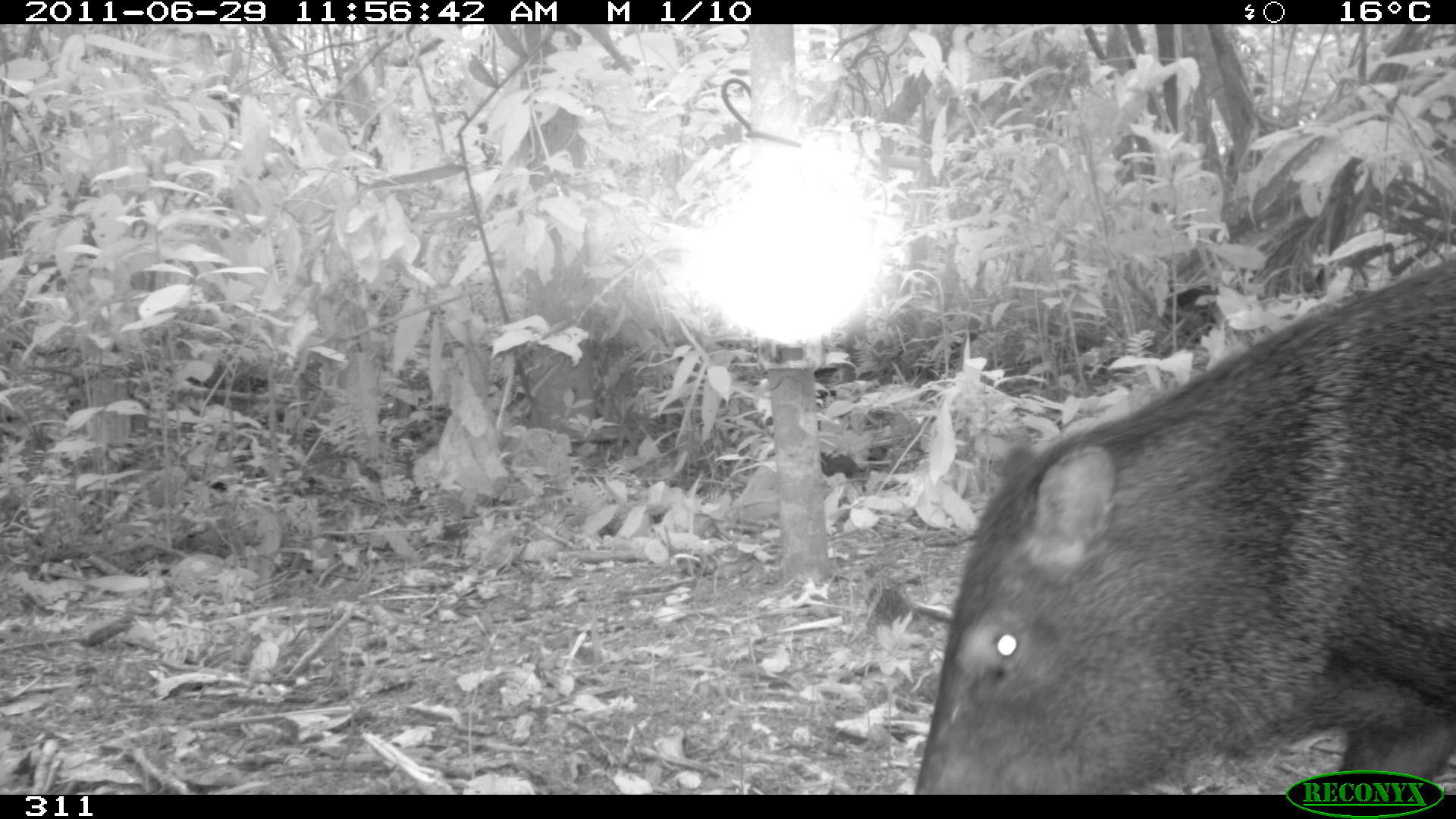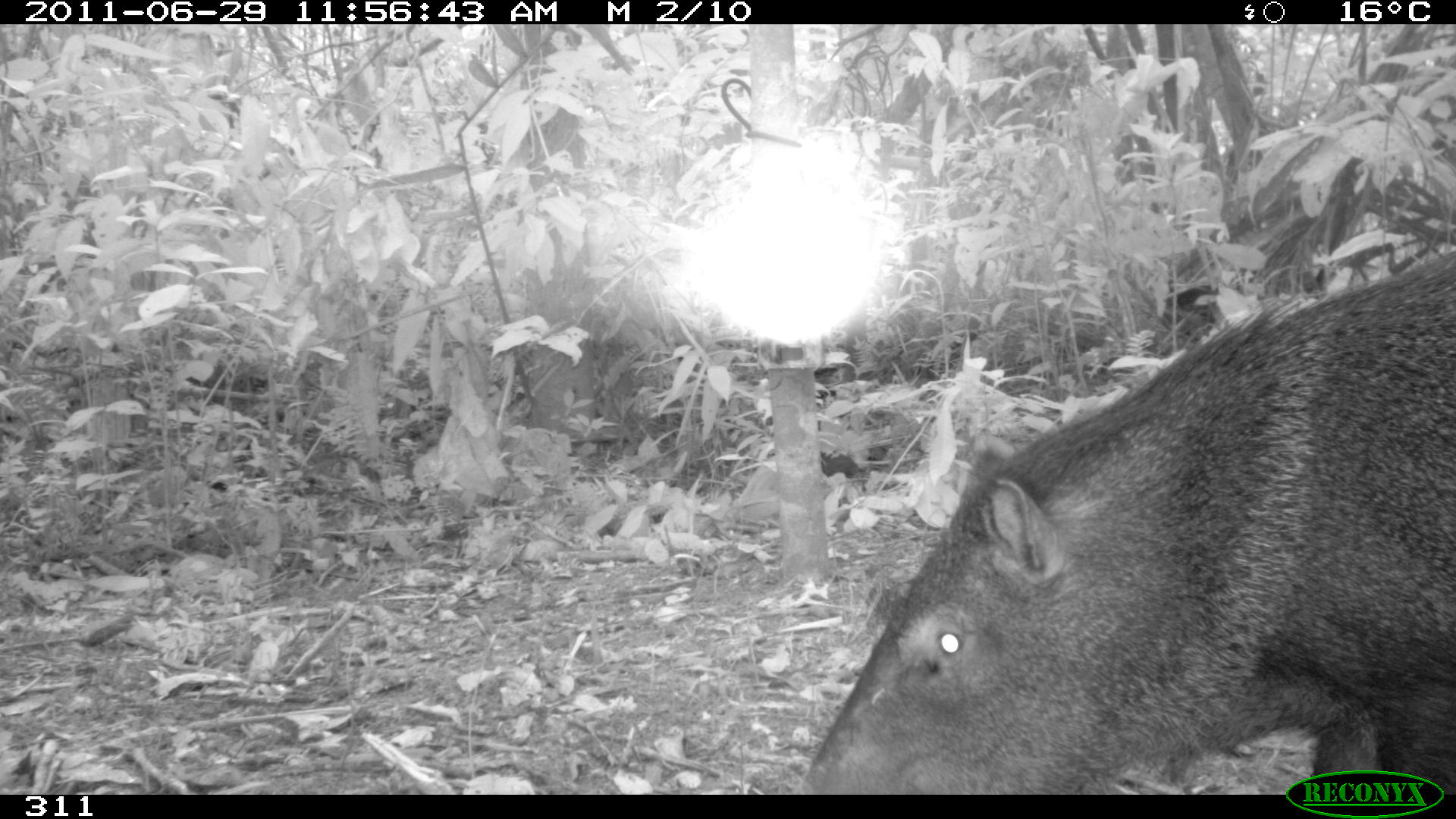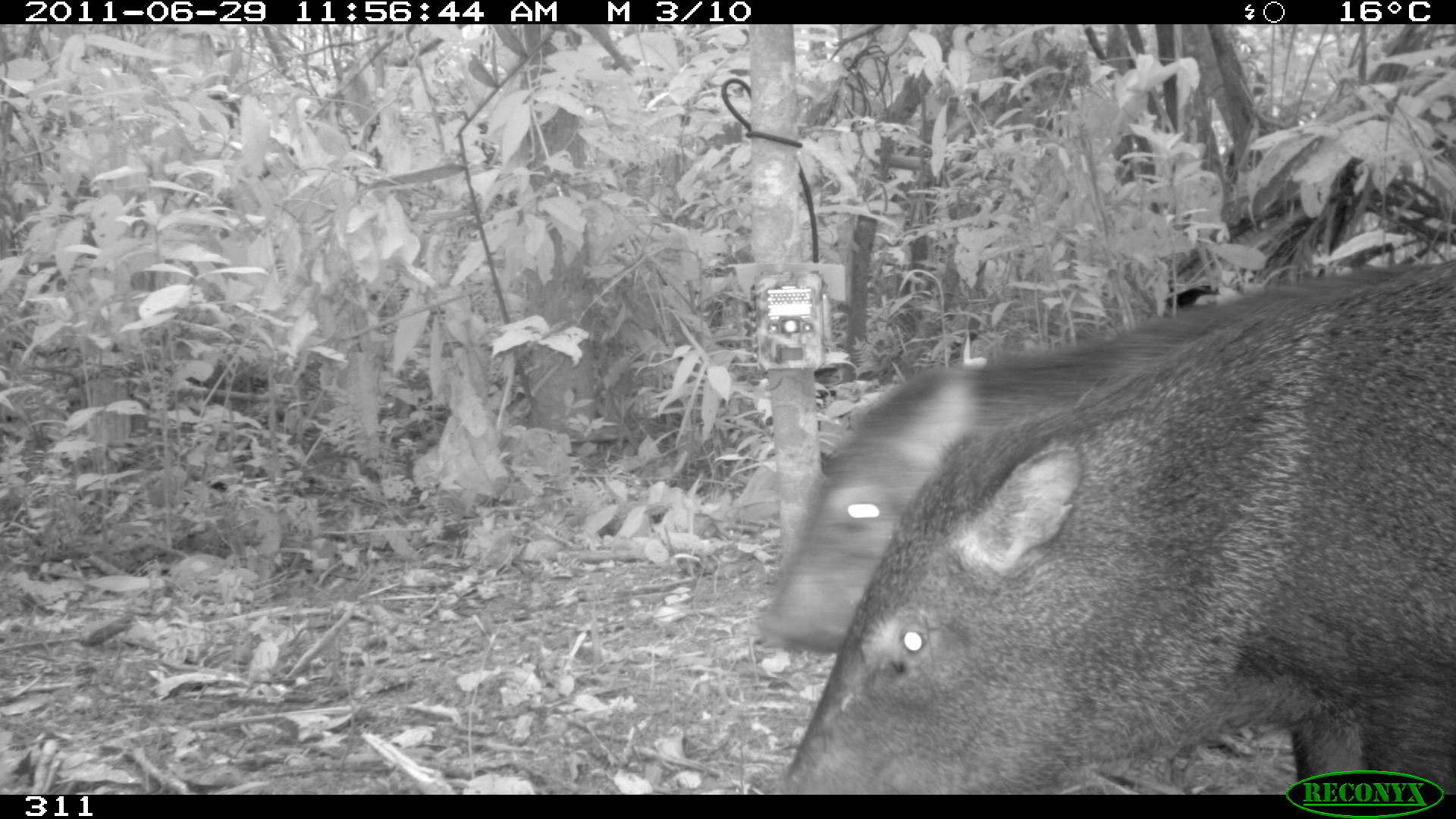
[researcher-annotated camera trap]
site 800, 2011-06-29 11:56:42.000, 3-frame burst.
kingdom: Animalia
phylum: Chordata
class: Mammalia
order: Artiodactyla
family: Tayassuidae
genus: Pecari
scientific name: Pecari tajacu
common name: collared peccary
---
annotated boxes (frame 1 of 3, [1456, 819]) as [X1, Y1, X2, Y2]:
pecari tajacu: [912, 253, 1456, 786]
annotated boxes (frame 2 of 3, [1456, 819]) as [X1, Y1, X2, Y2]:
pecari tajacu: [791, 253, 1456, 792]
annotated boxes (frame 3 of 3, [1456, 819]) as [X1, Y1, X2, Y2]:
pecari tajacu: [781, 258, 1456, 794]; [757, 264, 1415, 654]